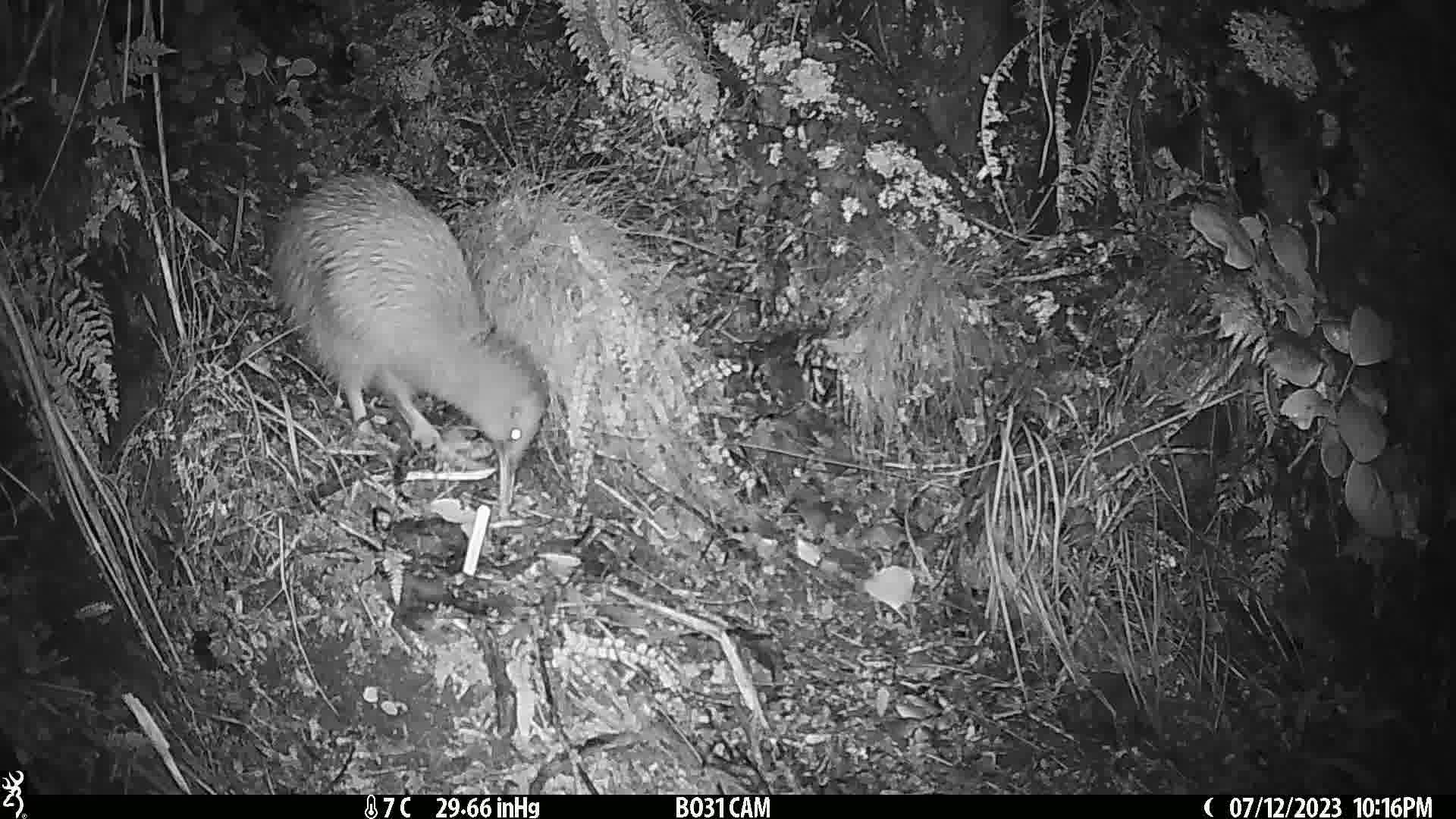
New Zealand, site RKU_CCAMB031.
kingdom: Animalia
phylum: Chordata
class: Aves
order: Apterygiformes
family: Apterygidae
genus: Apteryx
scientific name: Apteryx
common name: kiwi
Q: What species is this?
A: Kiwi (Apteryx).